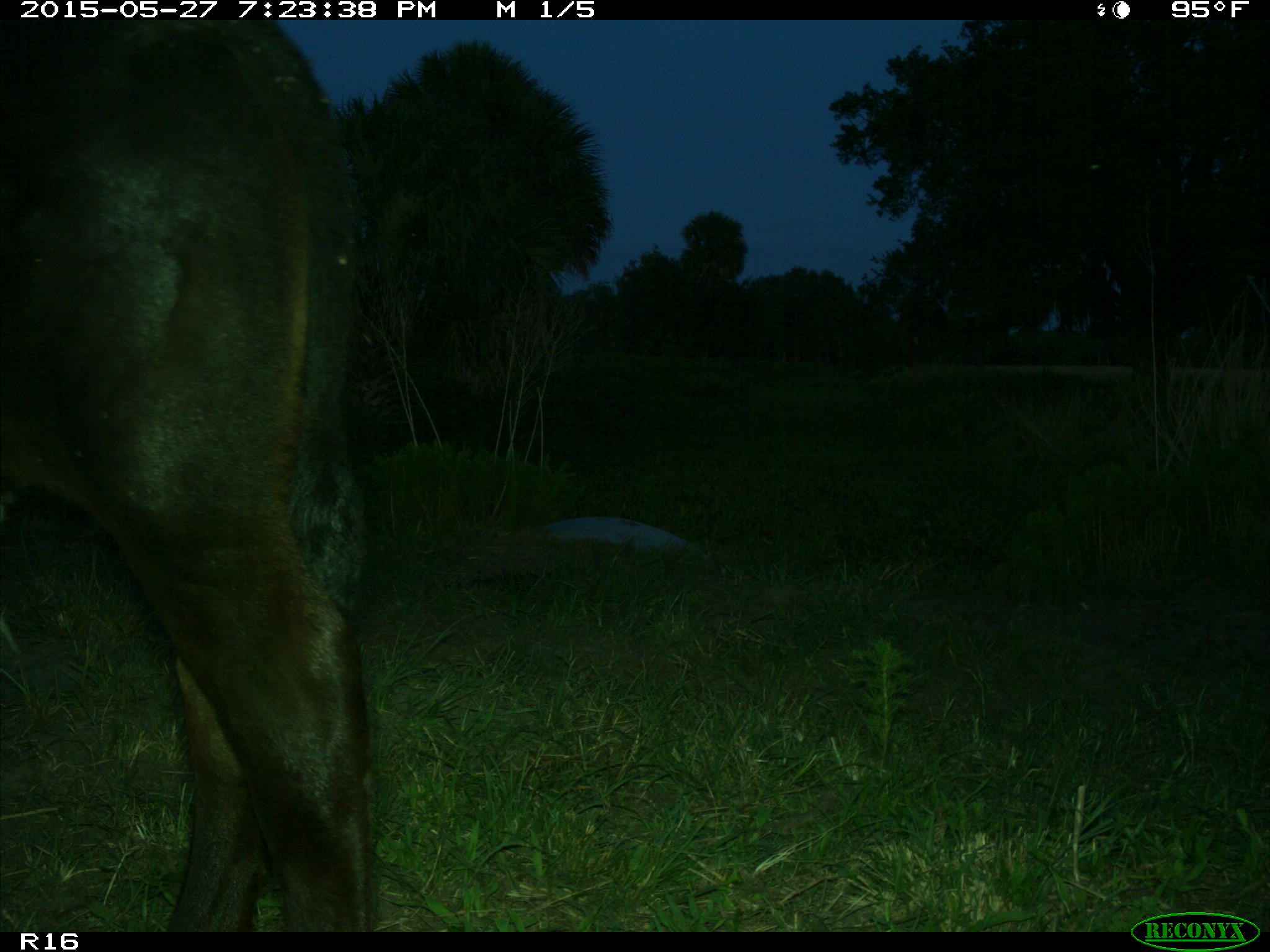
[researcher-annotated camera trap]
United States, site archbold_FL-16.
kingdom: Animalia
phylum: Chordata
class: Mammalia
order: Artiodactyla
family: Bovidae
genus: Bos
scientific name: Bos taurus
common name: domestic cow